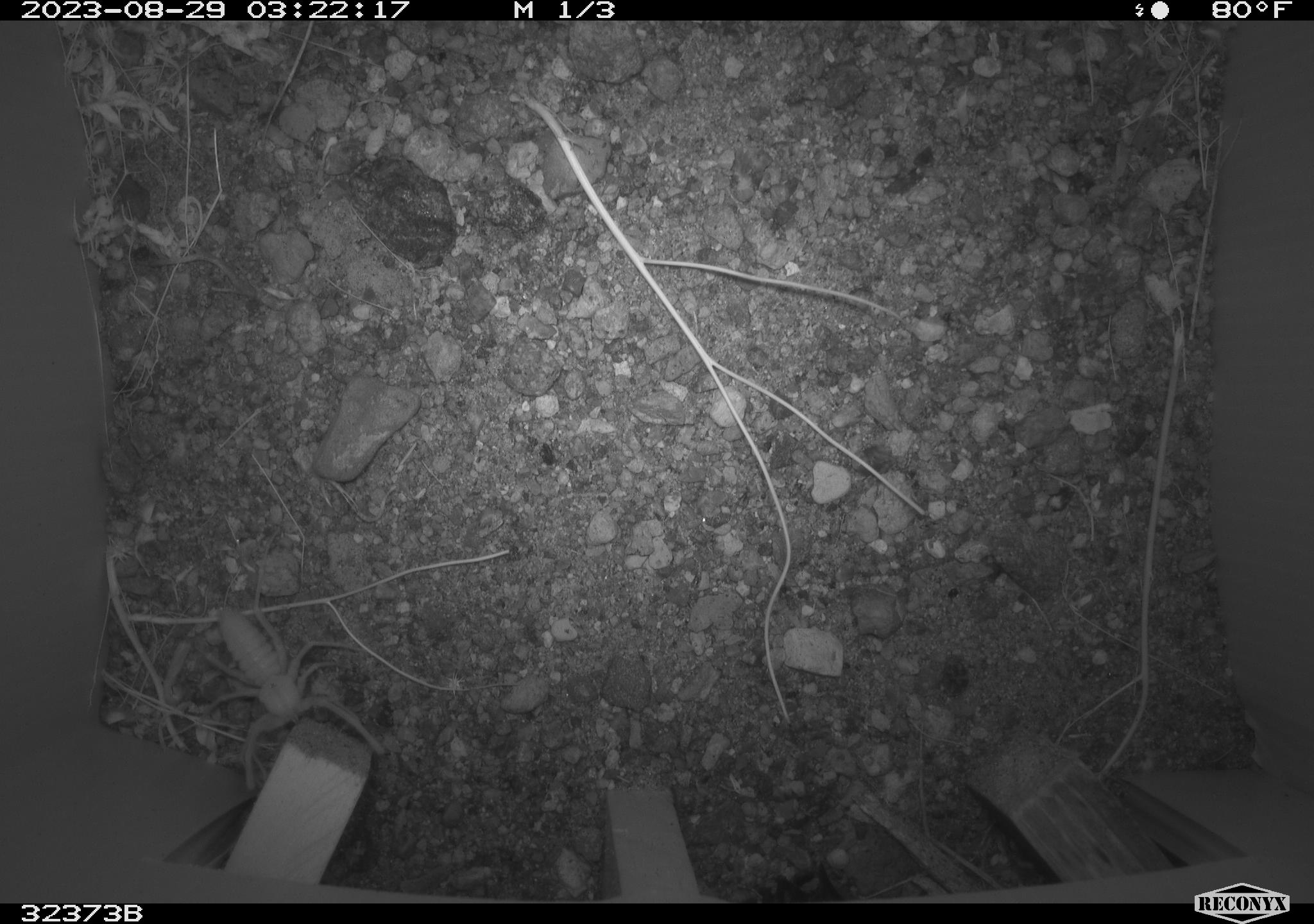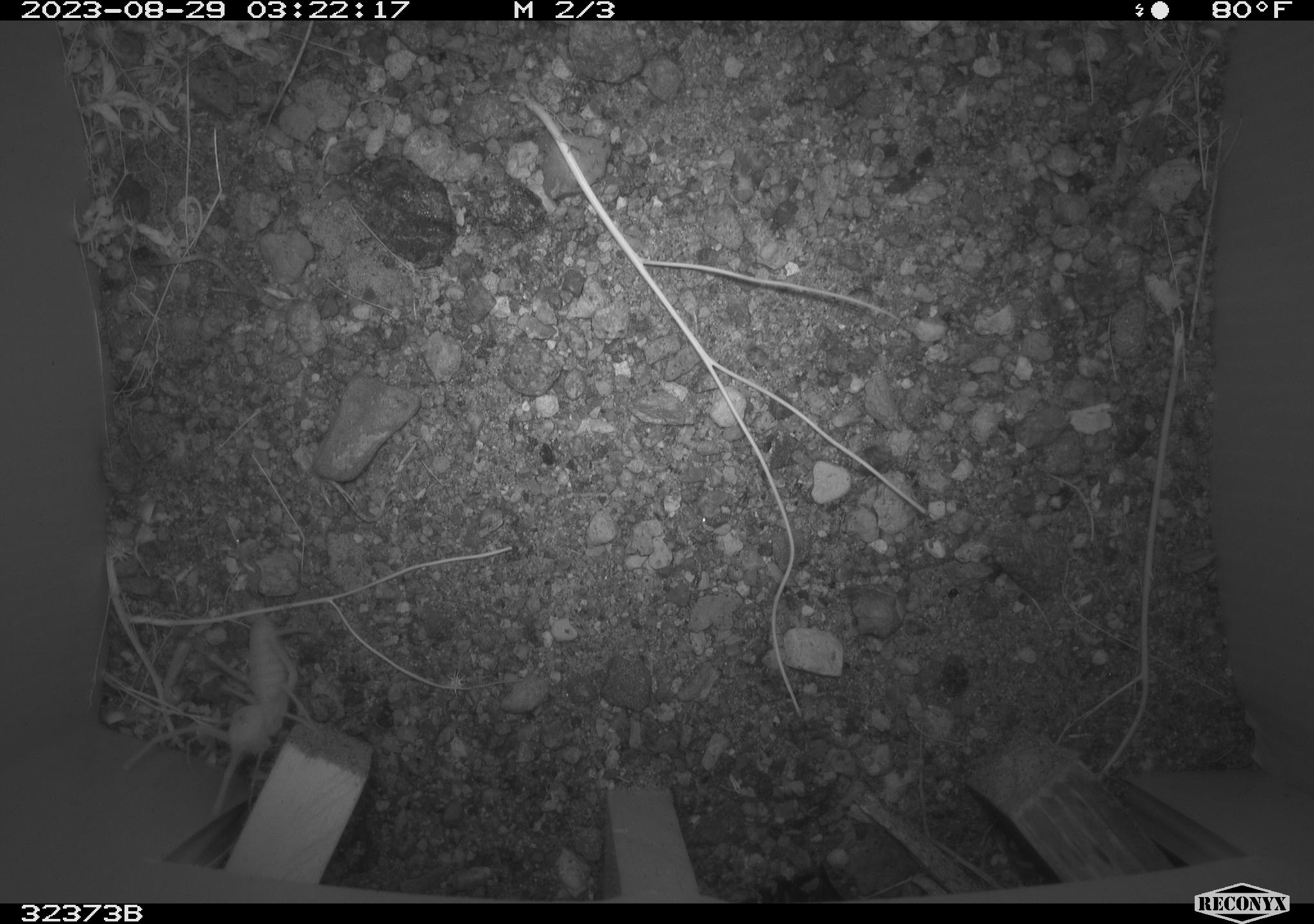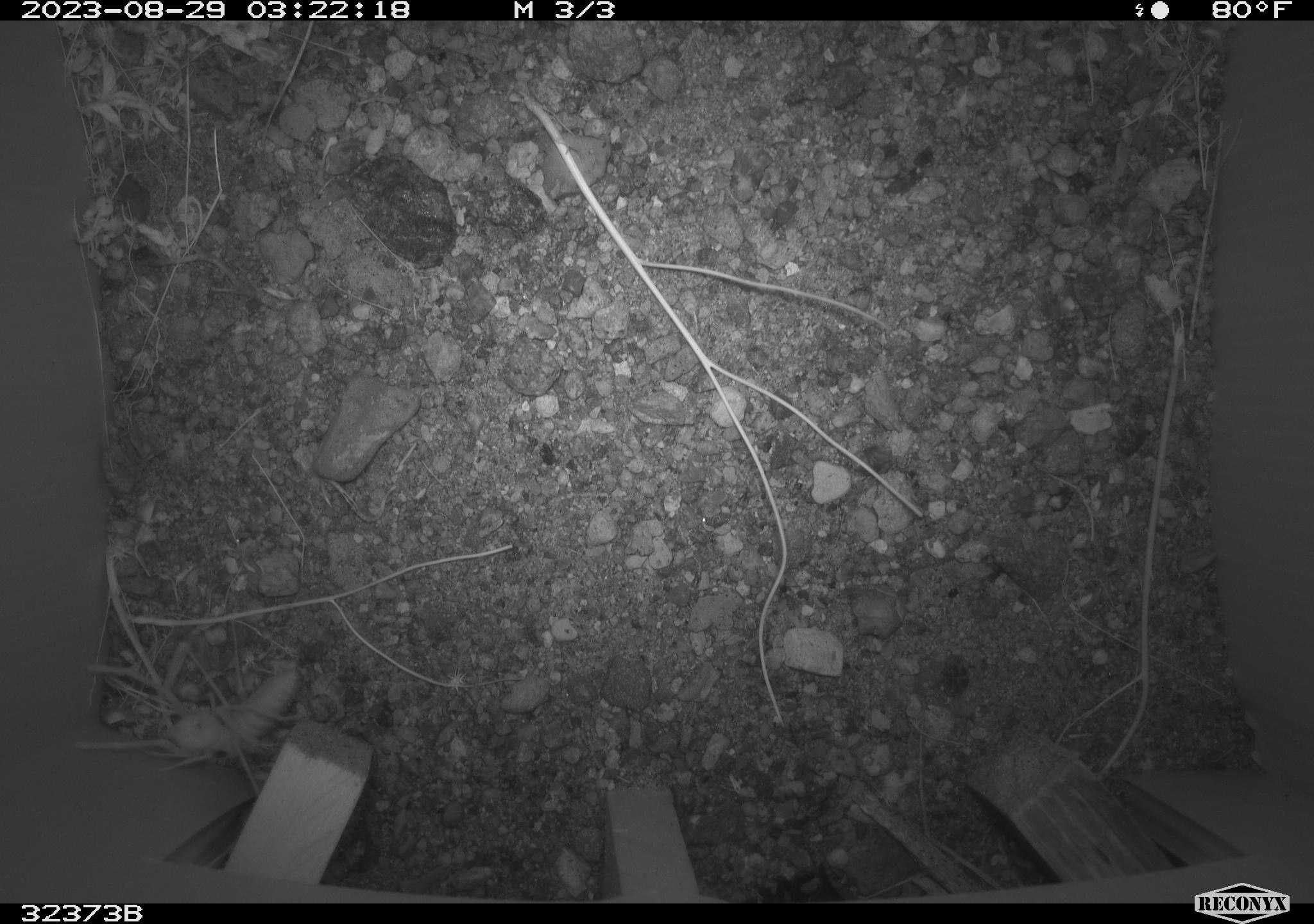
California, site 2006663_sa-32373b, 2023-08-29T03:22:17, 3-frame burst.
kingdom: Animalia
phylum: Arthropoda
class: Arachnida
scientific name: Arachnida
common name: arachnids